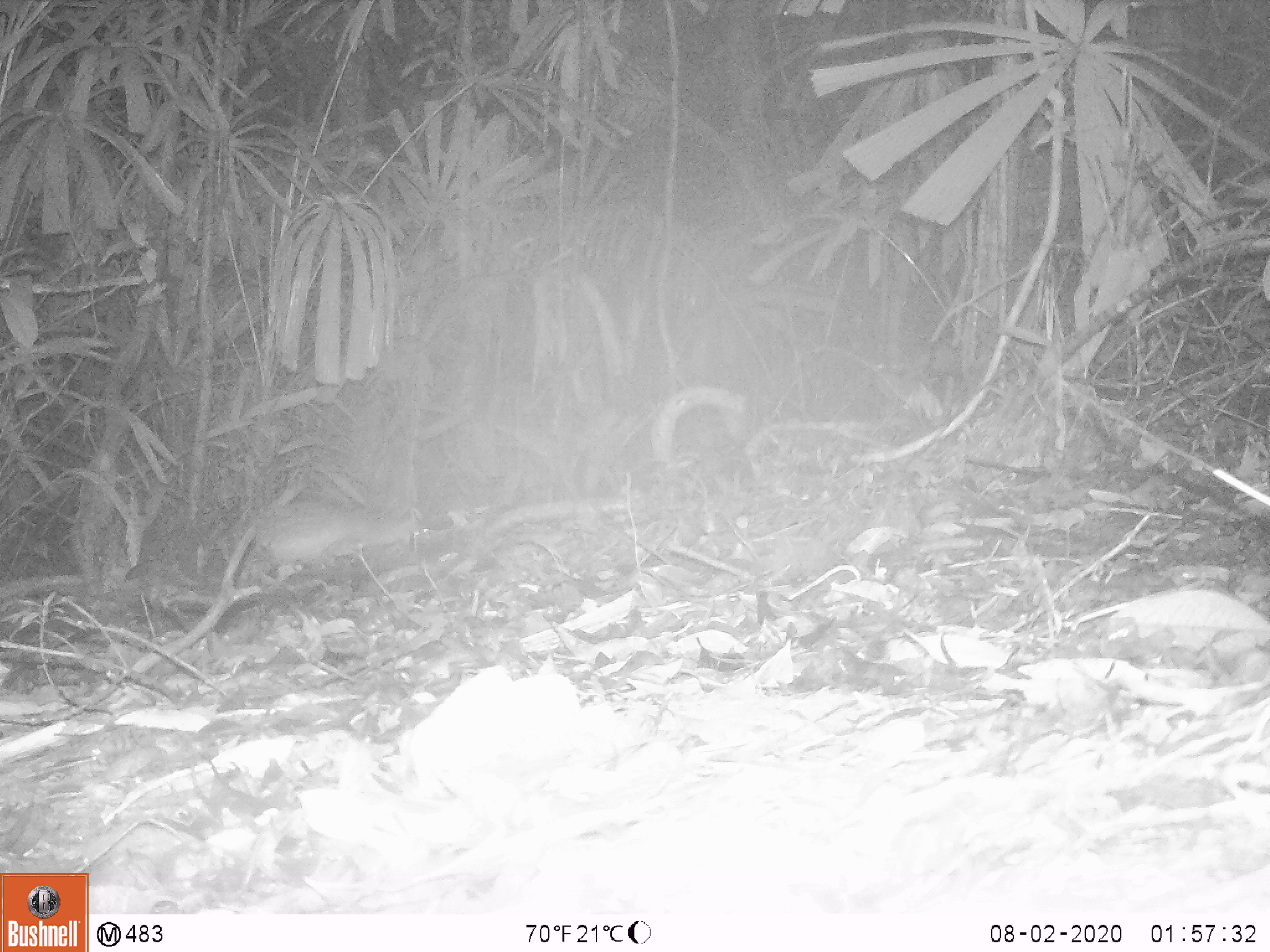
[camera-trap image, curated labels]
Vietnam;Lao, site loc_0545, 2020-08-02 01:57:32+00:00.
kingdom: Animalia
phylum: Chordata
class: Mammalia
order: Rodentia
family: Hystricidae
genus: Atherurus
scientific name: Atherurus macrourus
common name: asiatic brush-tailed porcupine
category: asiatic brush tailed porcupine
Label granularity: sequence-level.